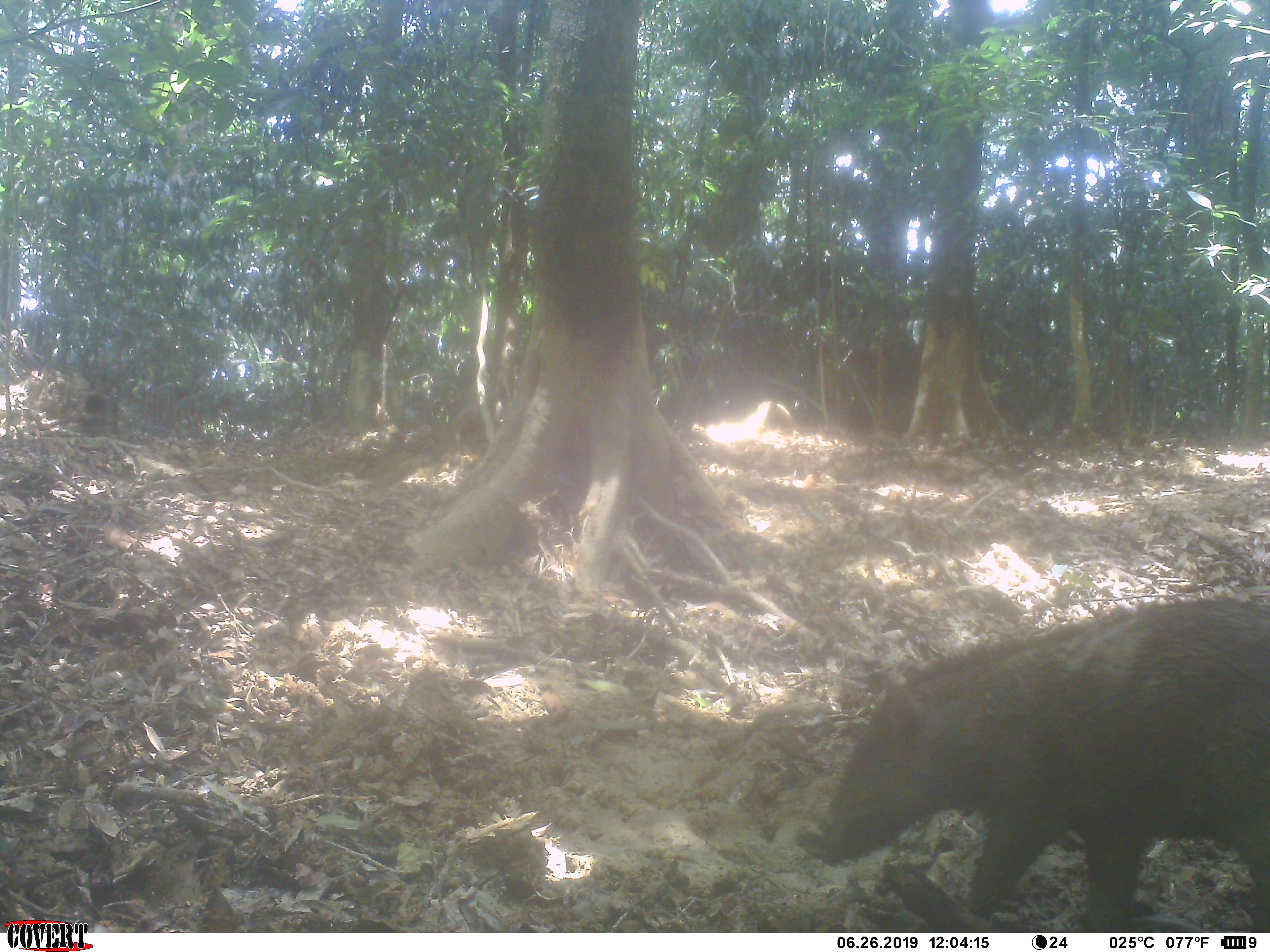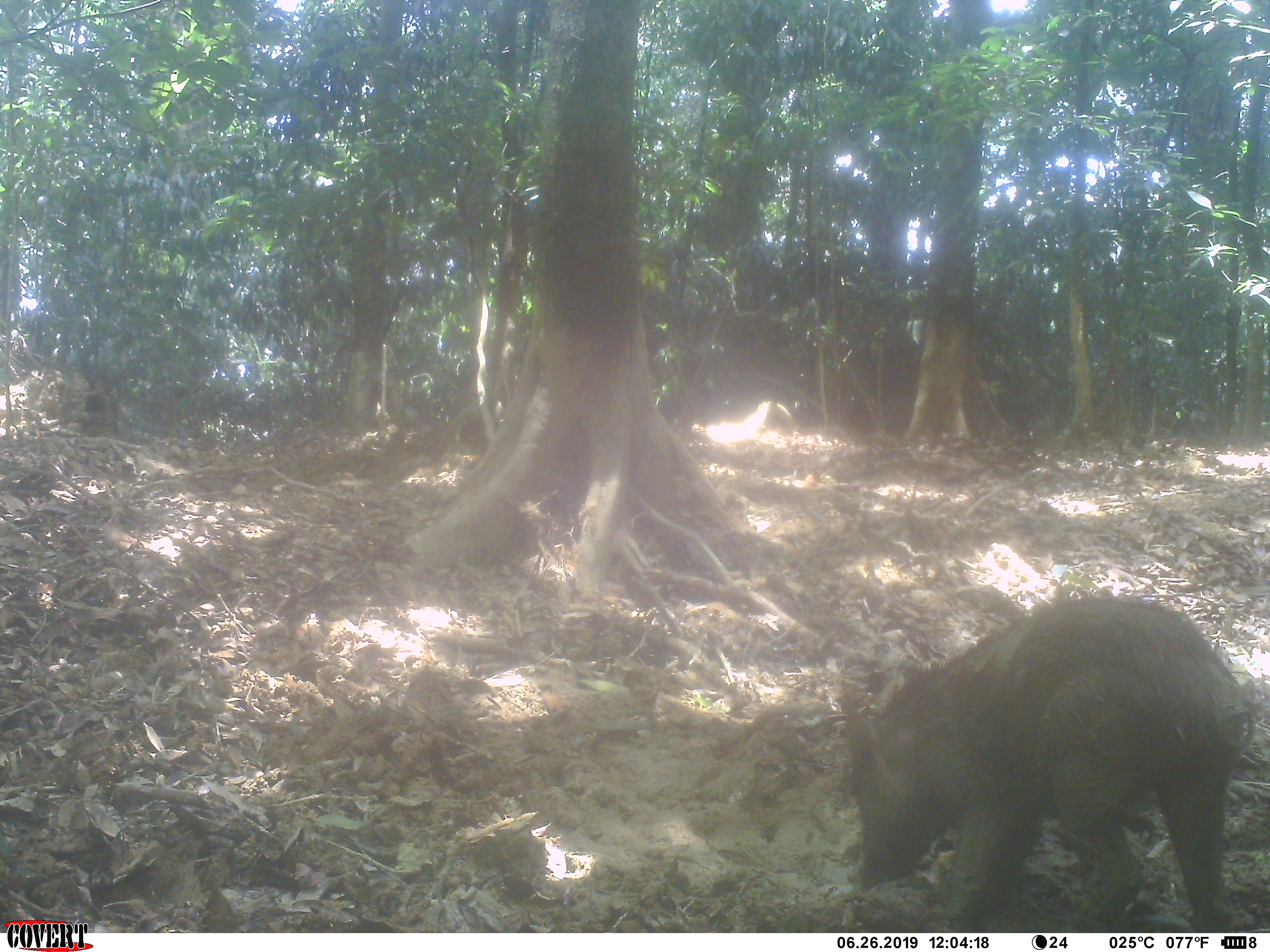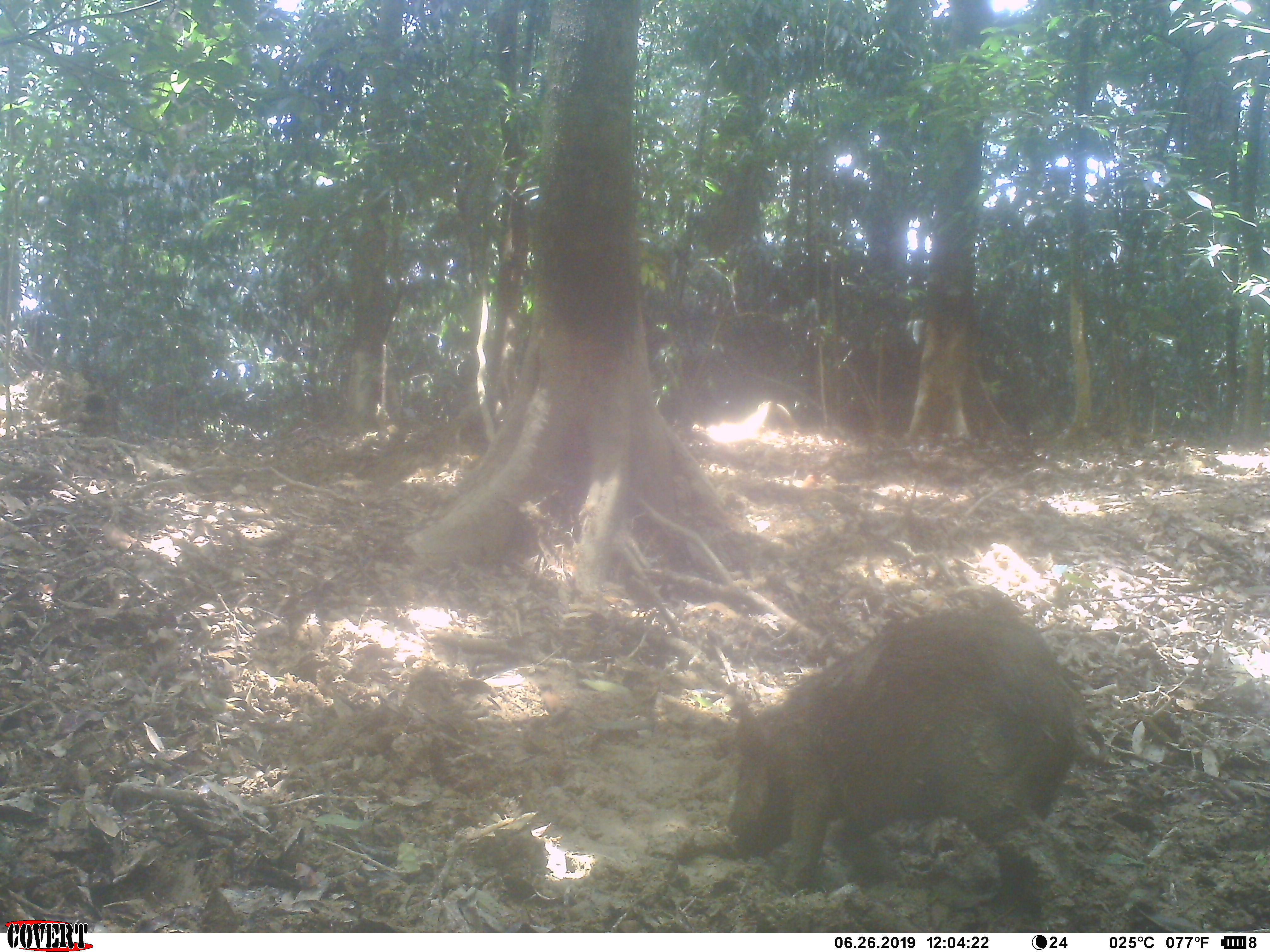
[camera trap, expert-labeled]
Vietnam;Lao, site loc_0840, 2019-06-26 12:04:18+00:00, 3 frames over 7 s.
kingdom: Animalia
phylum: Chordata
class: Mammalia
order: Artiodactyla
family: Suidae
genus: Sus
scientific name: Sus scrofa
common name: eurasian wild pig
Eurasian wild pig (Sus scrofa). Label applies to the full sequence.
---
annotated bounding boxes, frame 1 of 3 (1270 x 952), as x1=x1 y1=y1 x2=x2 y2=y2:
eurasian wild pig: x1=791 y1=594 x2=1270 y2=929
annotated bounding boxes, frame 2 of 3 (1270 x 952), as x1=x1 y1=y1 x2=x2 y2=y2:
eurasian wild pig: x1=837 y1=595 x2=1254 y2=929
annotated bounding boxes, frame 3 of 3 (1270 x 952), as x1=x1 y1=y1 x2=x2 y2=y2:
eurasian wild pig: x1=724 y1=609 x2=1086 y2=893